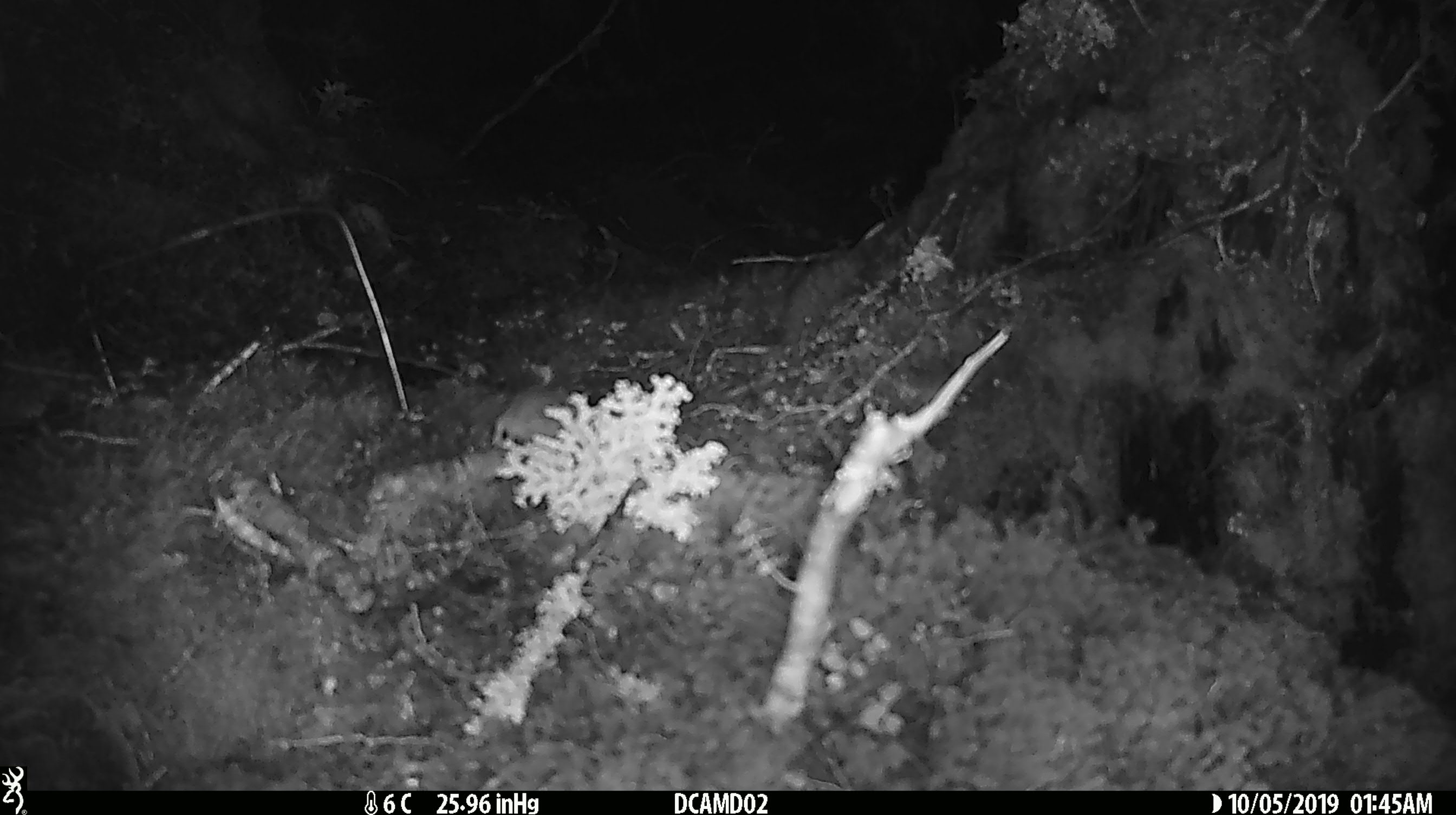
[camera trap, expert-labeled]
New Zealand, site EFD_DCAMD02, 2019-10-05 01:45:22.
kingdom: Animalia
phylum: Chordata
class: Mammalia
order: Rodentia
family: Muridae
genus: Mus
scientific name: Mus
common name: mouse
Mouse (Mus).